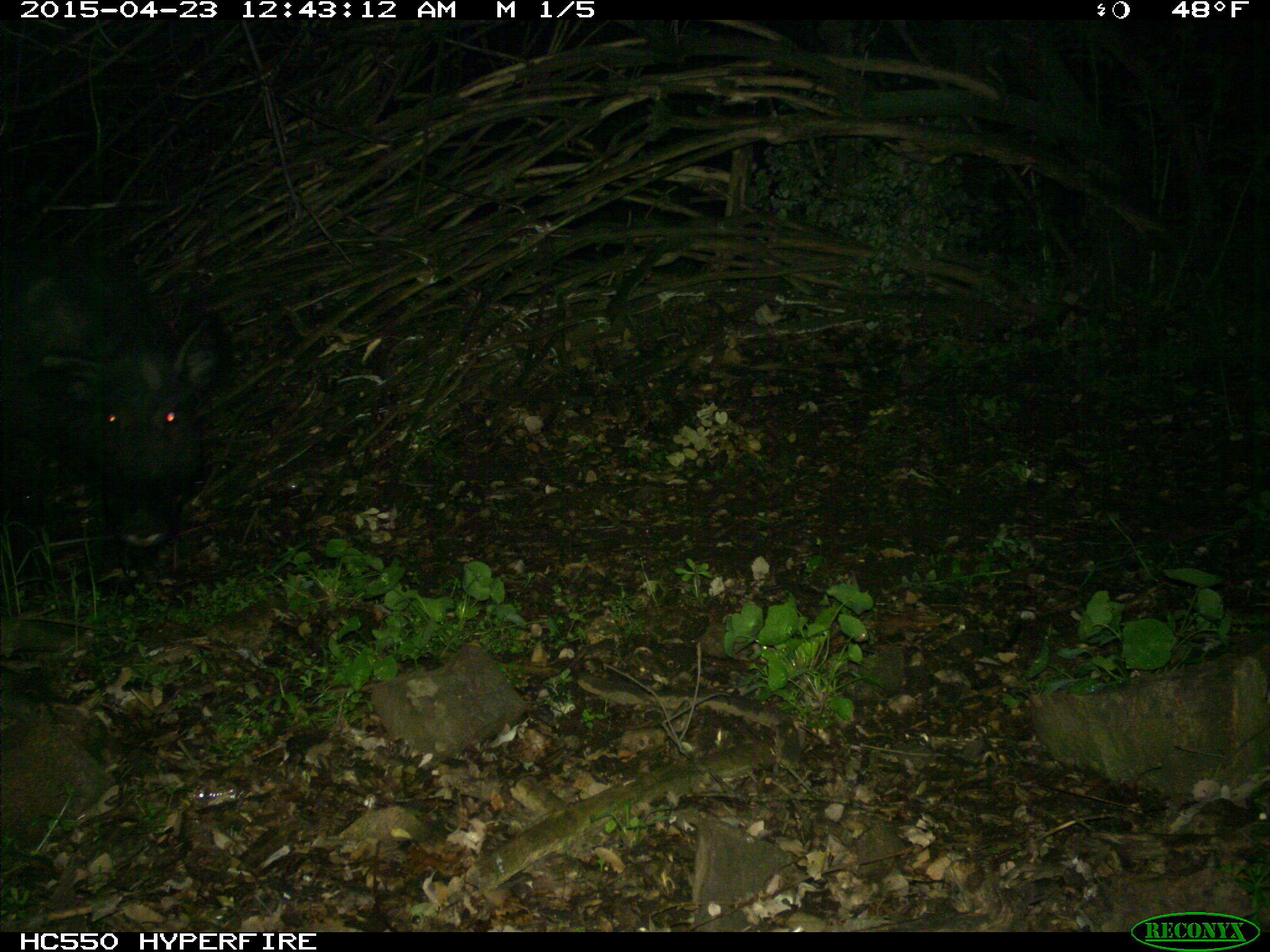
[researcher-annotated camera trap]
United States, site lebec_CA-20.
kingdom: Animalia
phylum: Chordata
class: Mammalia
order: Artiodactyla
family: Suidae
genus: Sus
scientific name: Sus scrofa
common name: wild boar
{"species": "Sus scrofa (wild boar)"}